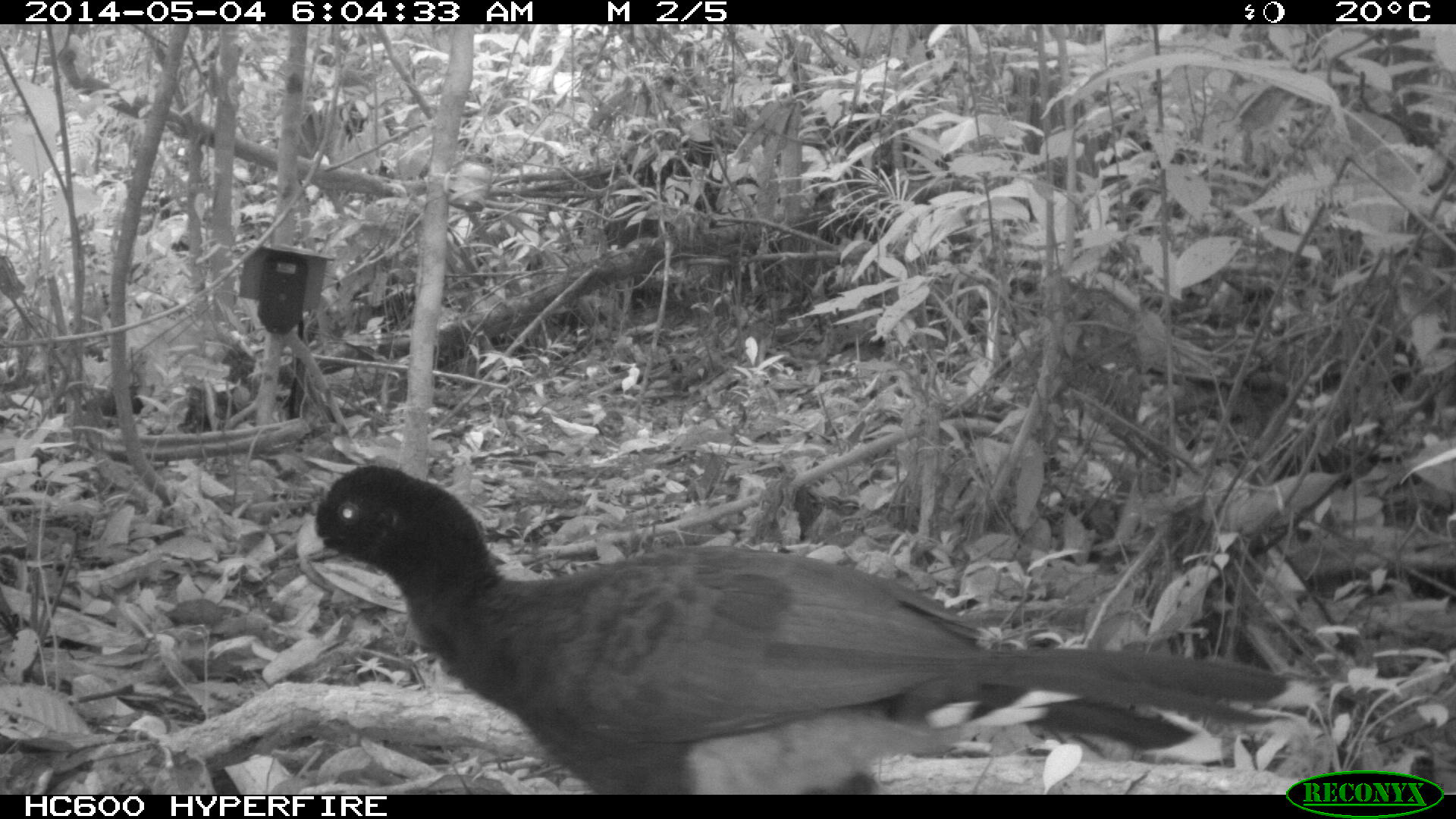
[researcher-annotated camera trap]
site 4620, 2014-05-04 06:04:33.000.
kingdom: Animalia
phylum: Chordata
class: Aves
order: Galliformes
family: Cracidae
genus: Mitu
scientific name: Mitu tomentosum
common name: crestless curassow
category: mitu tomentosa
Mitu tomentosa (crestless curassow) (Mitu tomentosum), count 1, age adult.